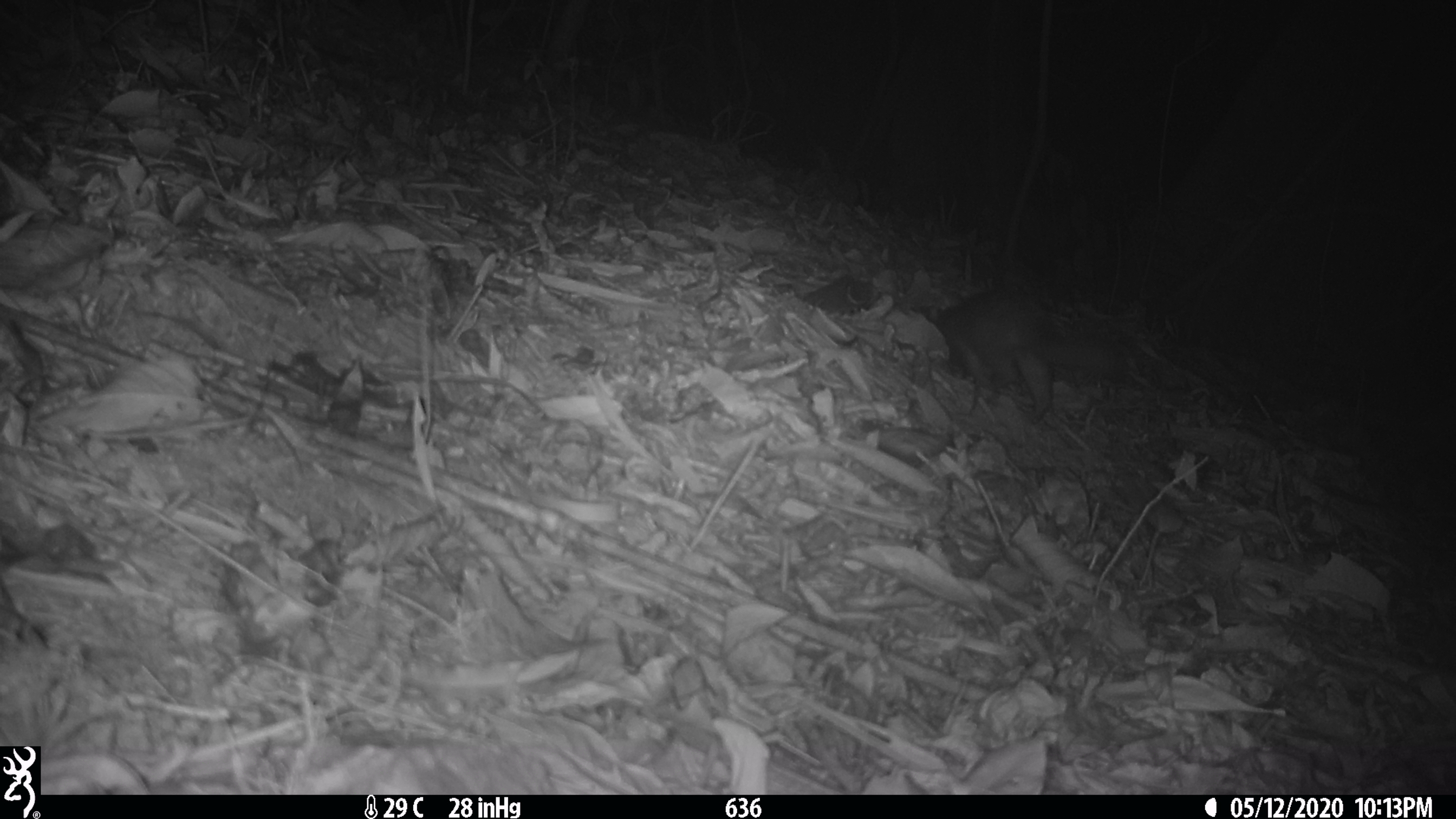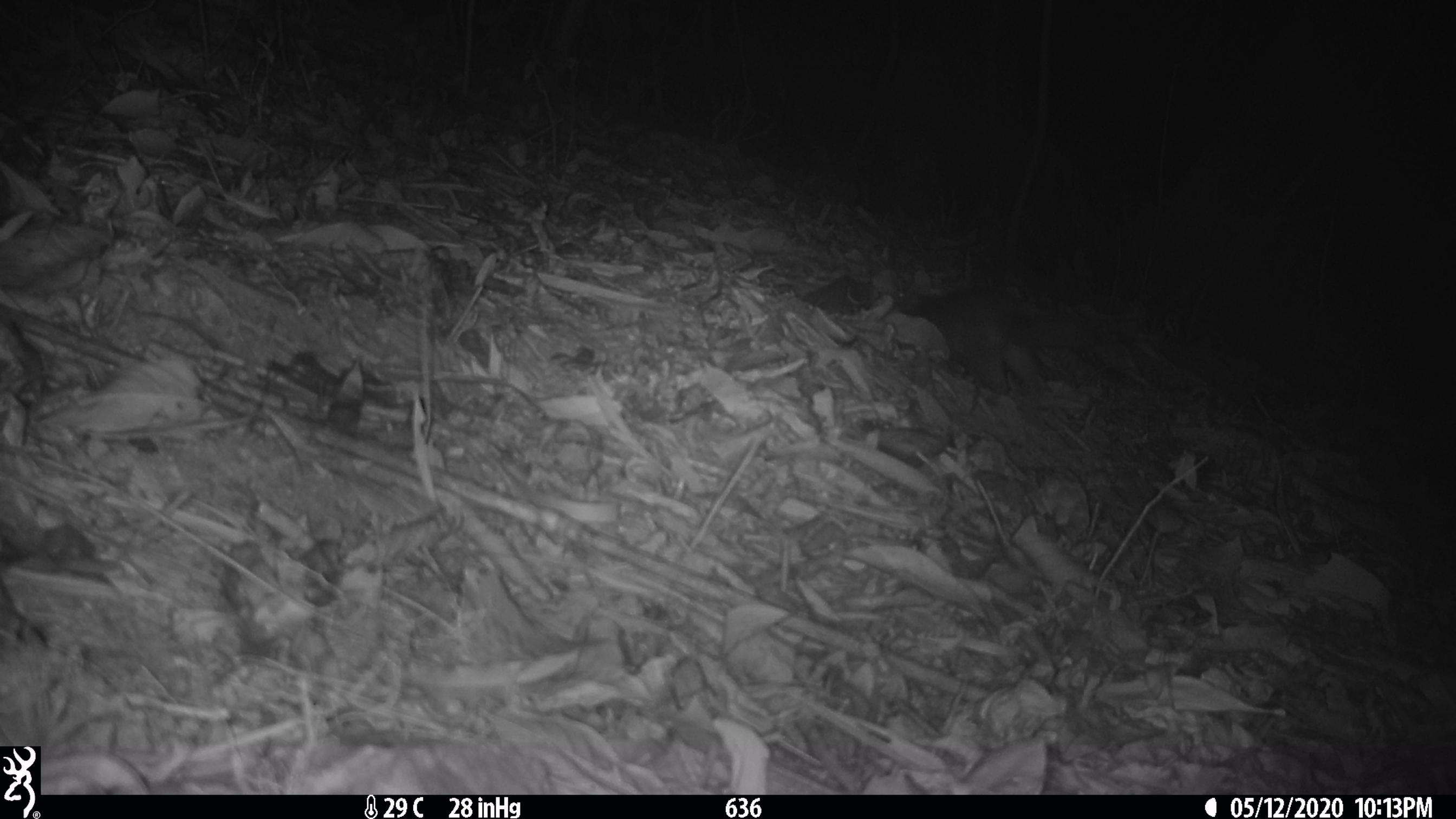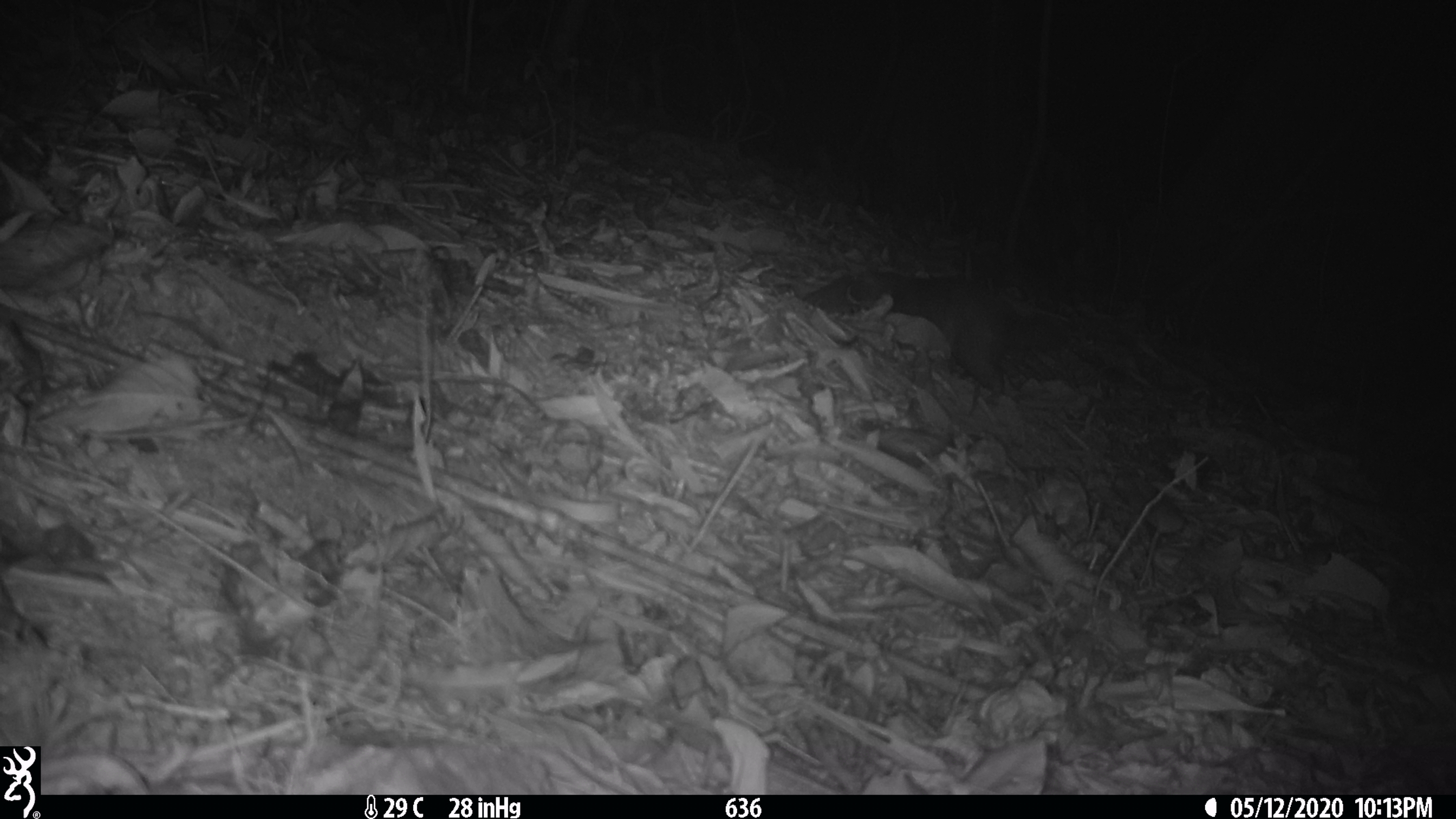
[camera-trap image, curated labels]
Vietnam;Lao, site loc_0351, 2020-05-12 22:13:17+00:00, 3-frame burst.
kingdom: Animalia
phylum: Chordata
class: Mammalia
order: Carnivora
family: Mustelidae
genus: Melogale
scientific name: Melogale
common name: ferret badger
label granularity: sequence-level